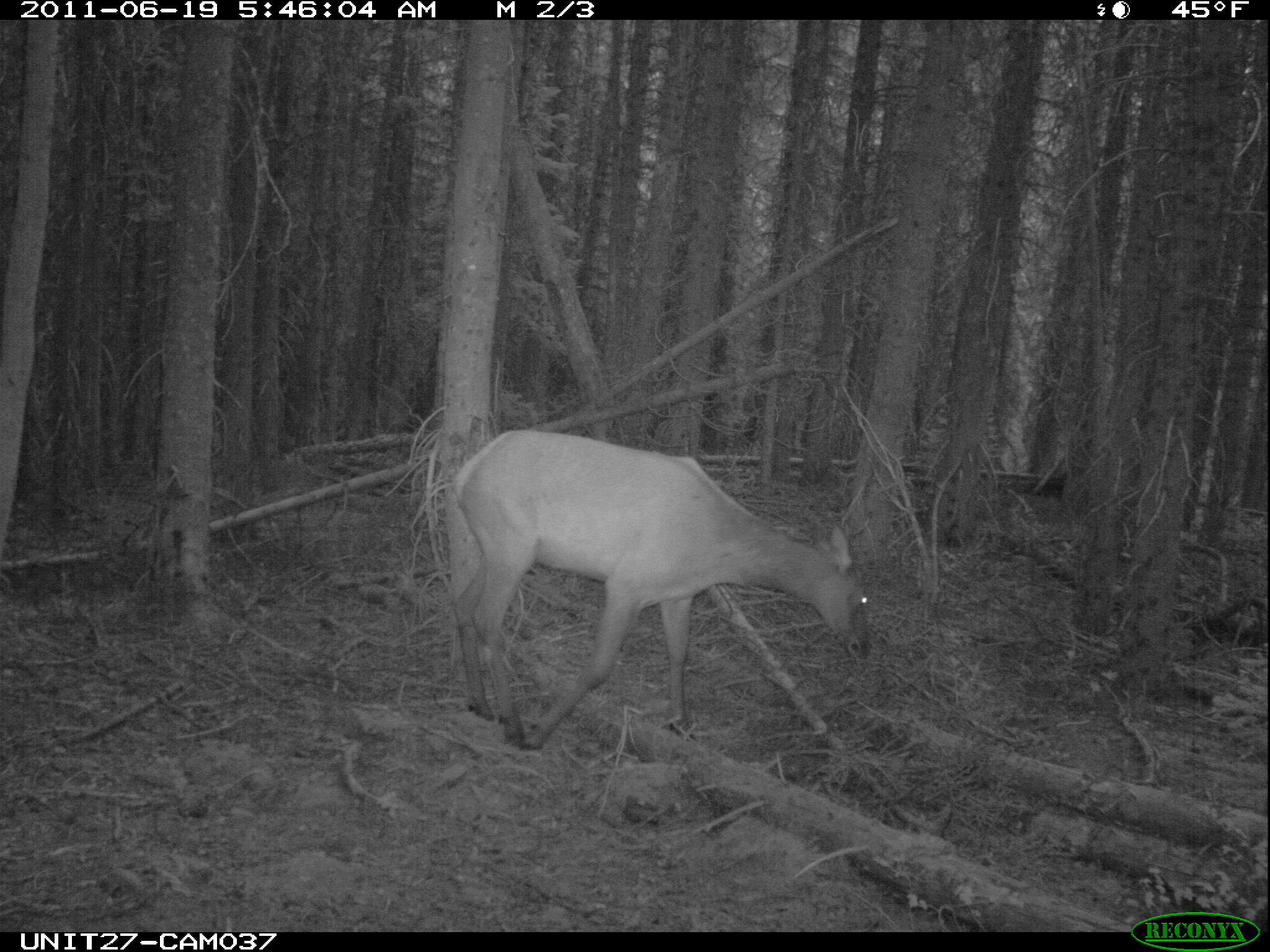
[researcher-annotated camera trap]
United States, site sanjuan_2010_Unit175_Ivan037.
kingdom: Animalia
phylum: Chordata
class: Mammalia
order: Artiodactyla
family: Cervidae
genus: Cervus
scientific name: Cervus elaphus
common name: red deer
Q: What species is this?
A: Cervus elaphus (red deer).